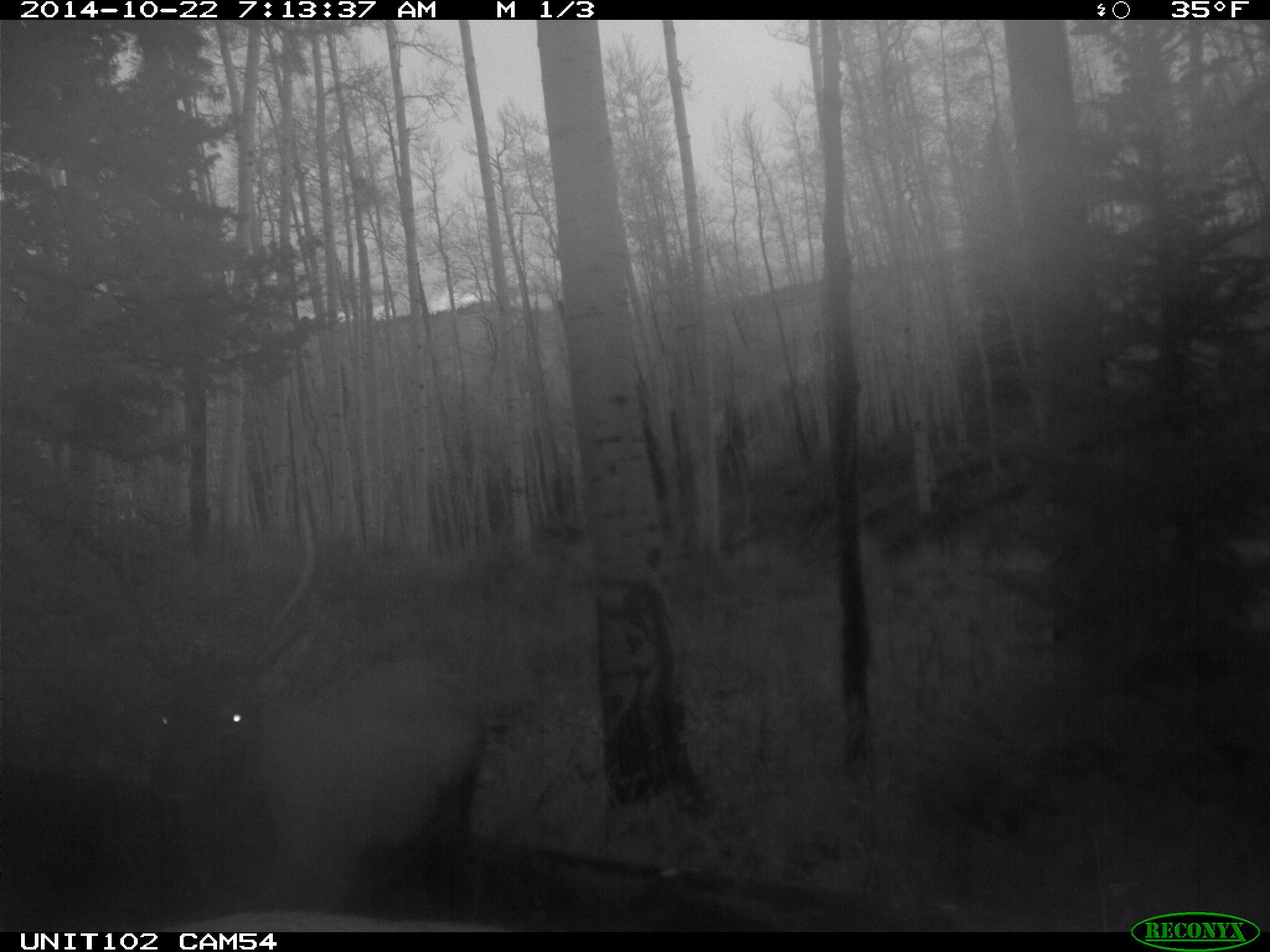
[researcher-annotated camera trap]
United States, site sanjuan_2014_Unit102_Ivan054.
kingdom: Animalia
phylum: Chordata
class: Mammalia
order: Artiodactyla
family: Cervidae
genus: Cervus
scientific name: Cervus elaphus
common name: red deer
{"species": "Cervus elaphus (red deer)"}